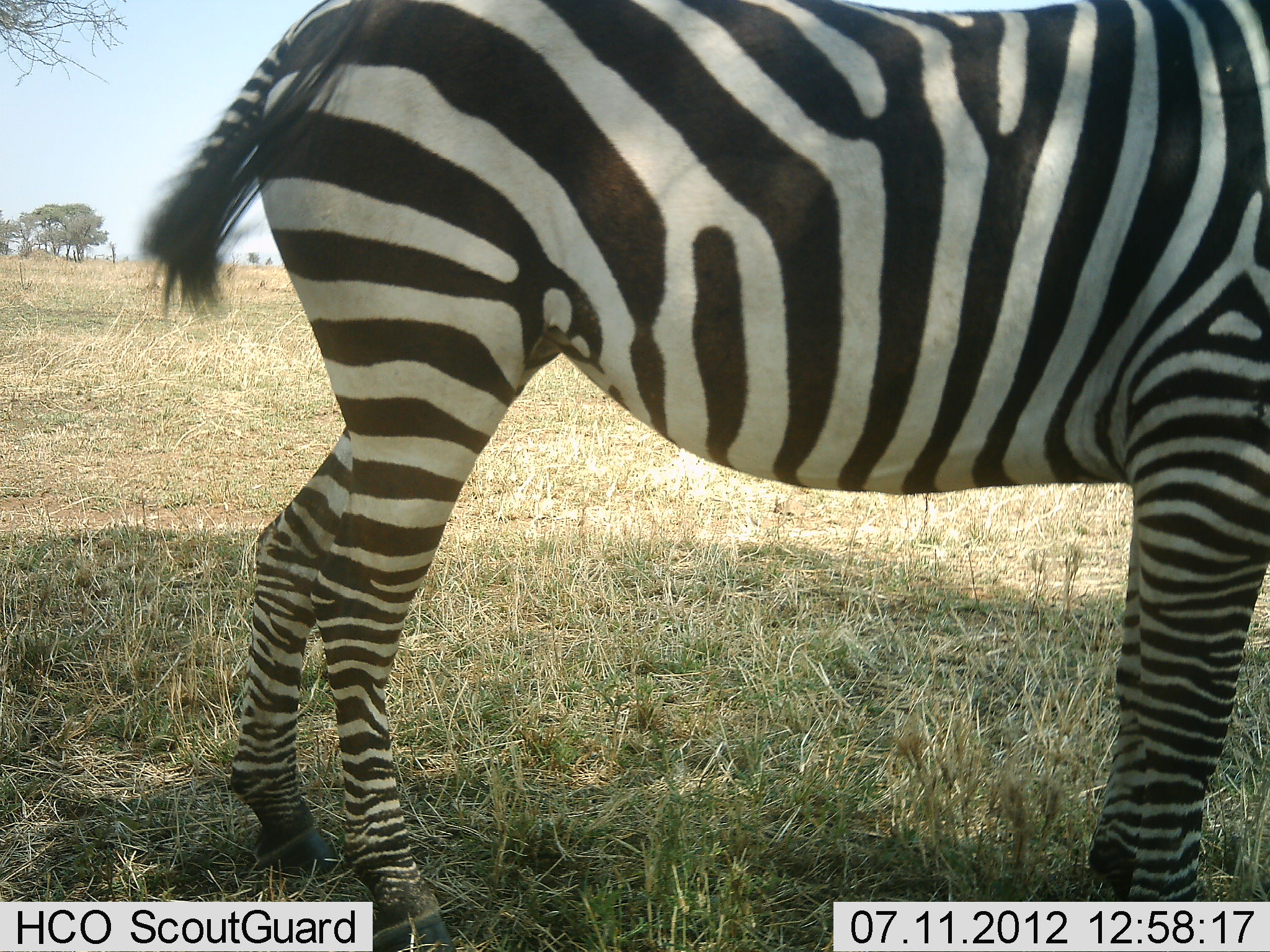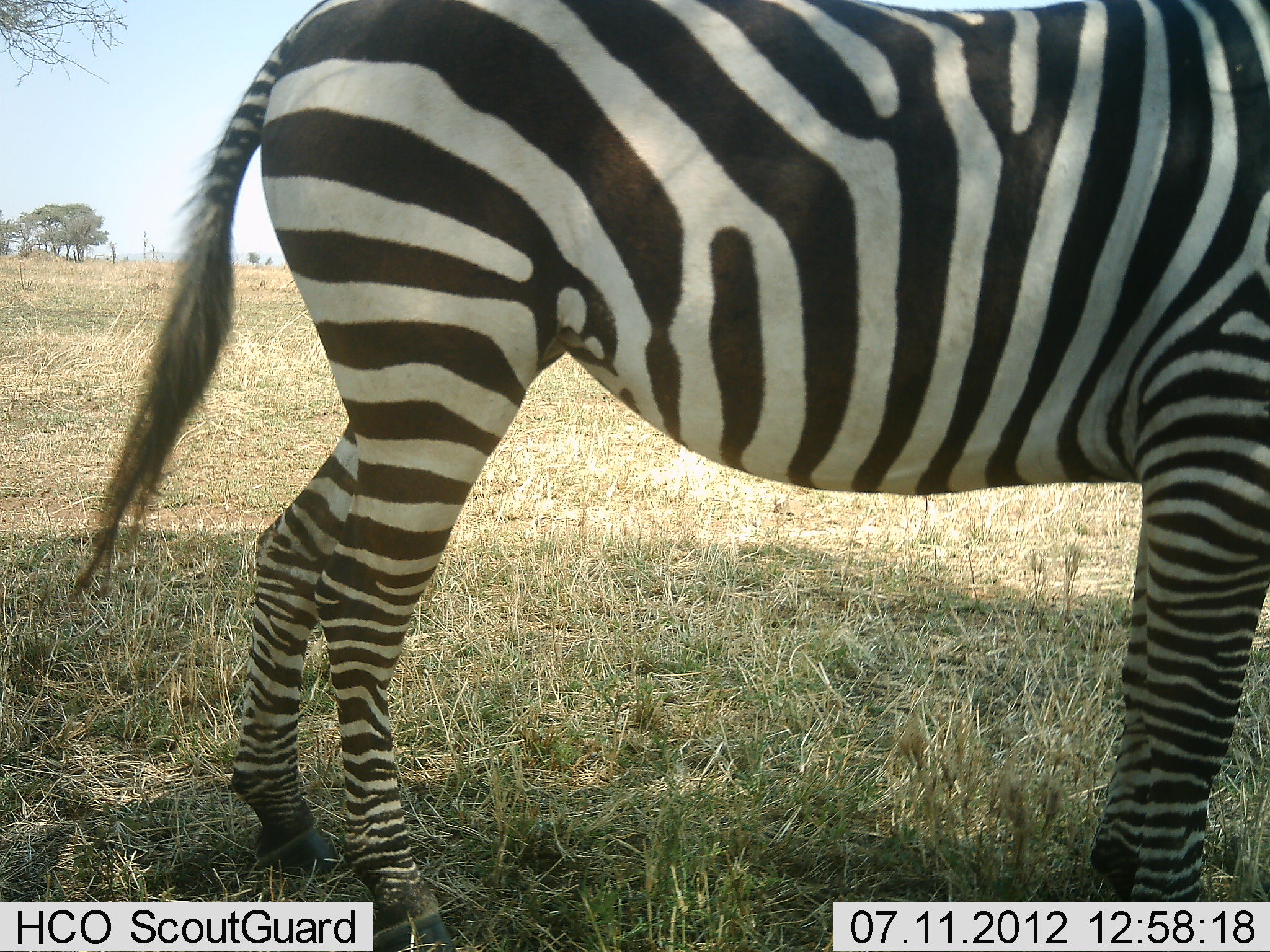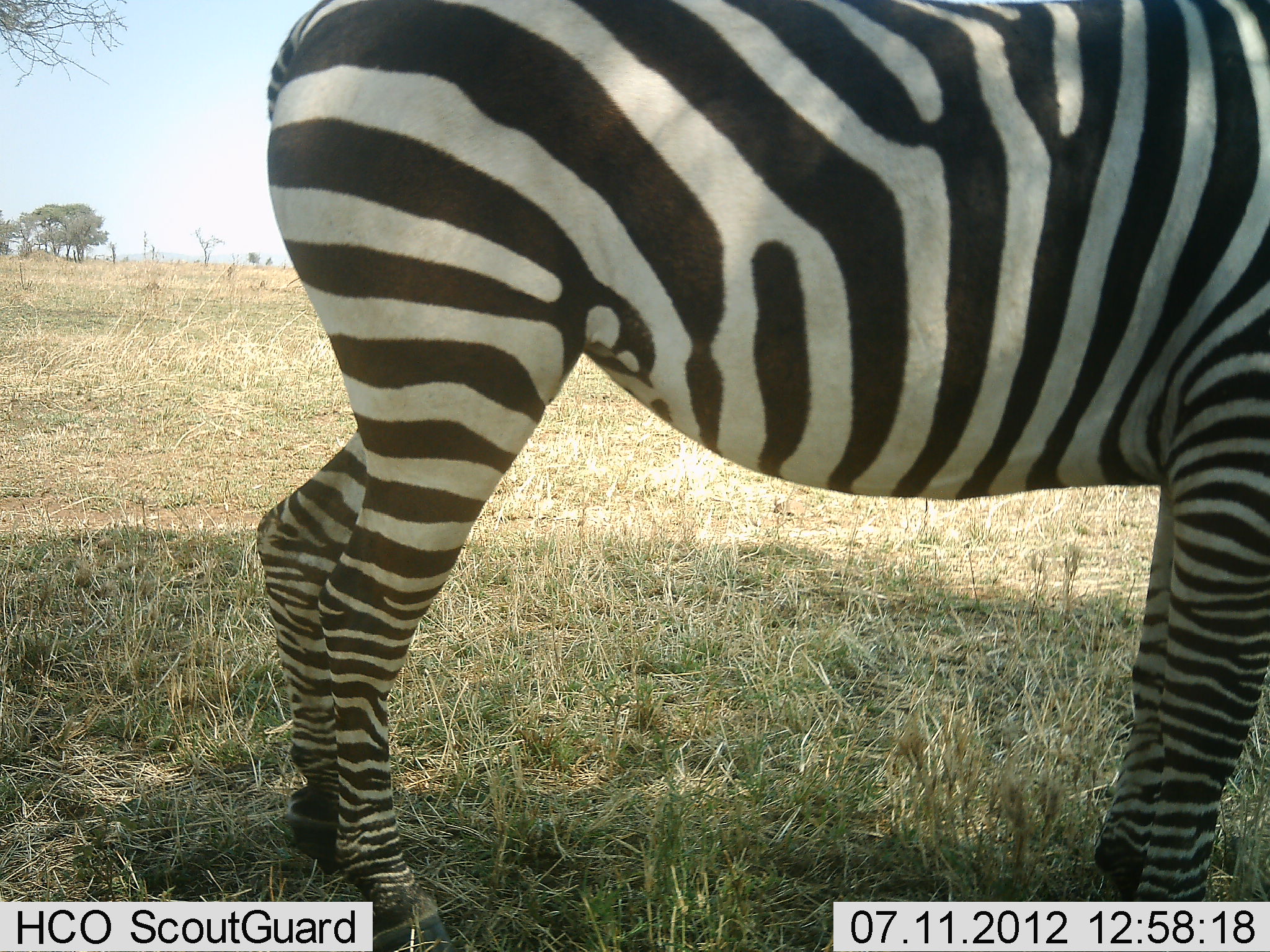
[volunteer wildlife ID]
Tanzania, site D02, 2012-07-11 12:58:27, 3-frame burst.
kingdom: Animalia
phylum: Chordata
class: Mammalia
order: Perissodactyla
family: Equidae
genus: Equus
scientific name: Equus quagga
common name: plains zebra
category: zebra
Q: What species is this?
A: Zebra (plains zebra) (Equus quagga).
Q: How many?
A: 1.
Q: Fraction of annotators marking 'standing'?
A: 90%.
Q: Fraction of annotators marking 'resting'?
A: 0%.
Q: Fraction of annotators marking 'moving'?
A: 10%.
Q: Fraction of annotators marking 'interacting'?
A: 0%.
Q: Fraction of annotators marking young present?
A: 0%.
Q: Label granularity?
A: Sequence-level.